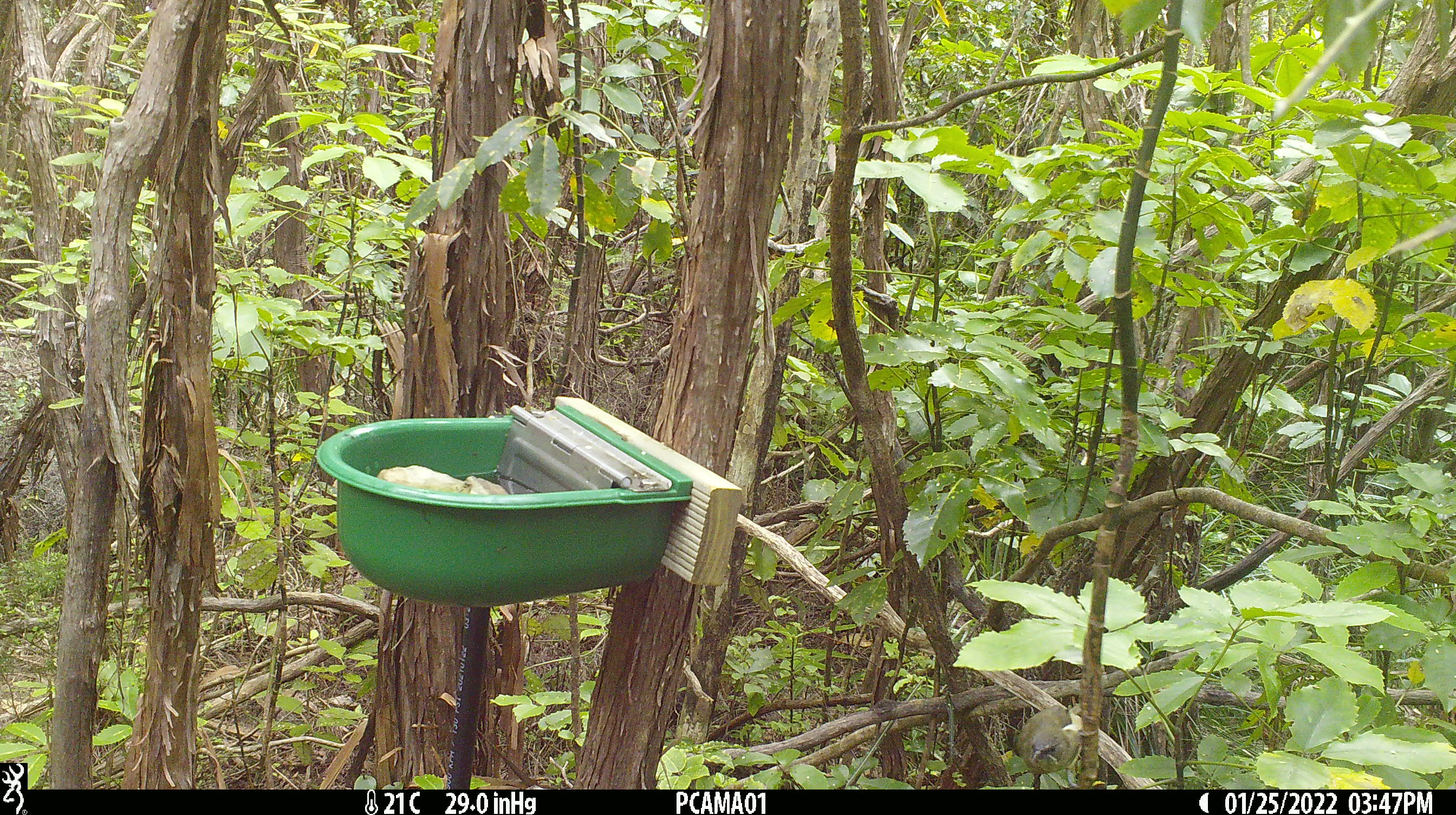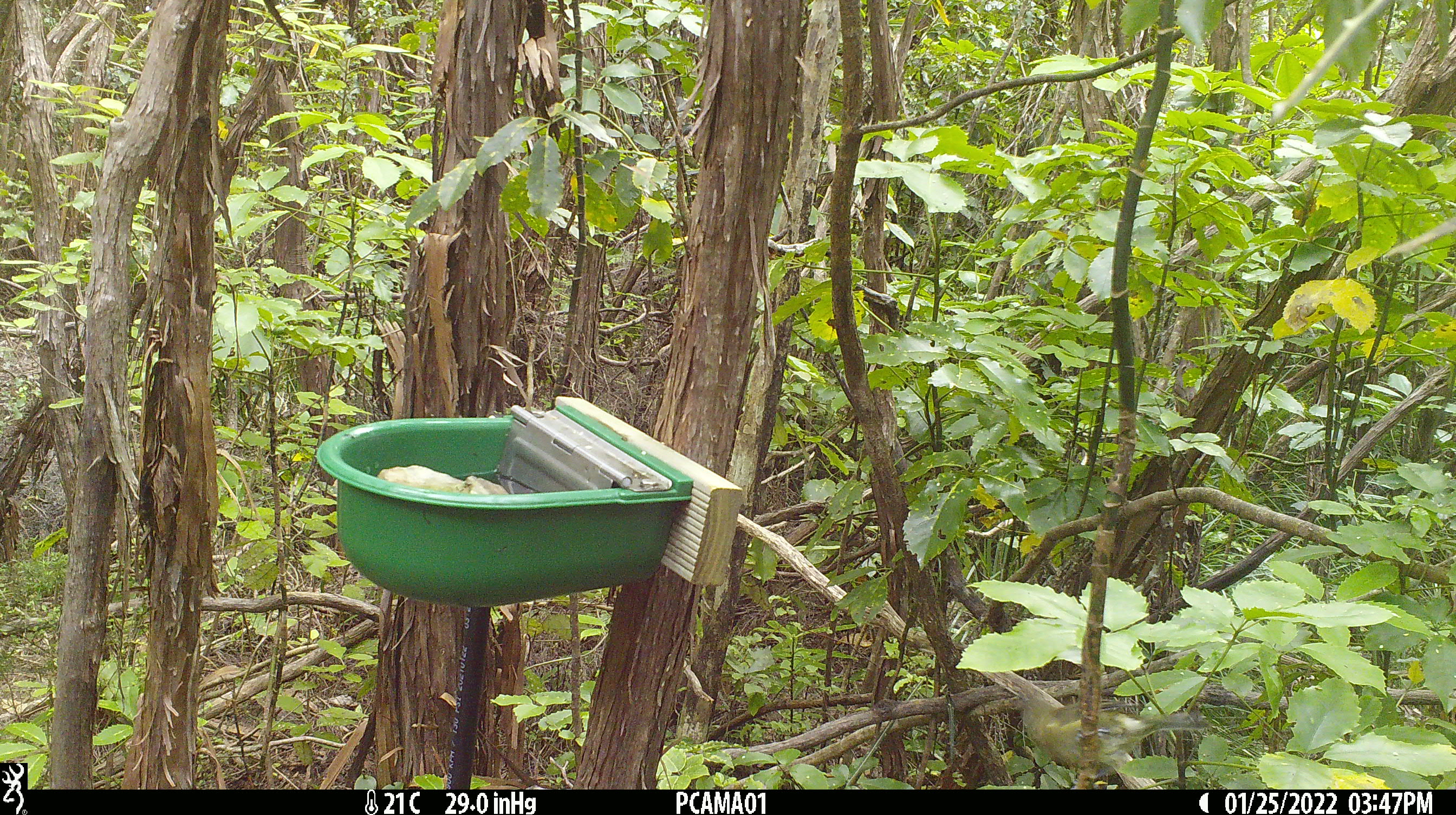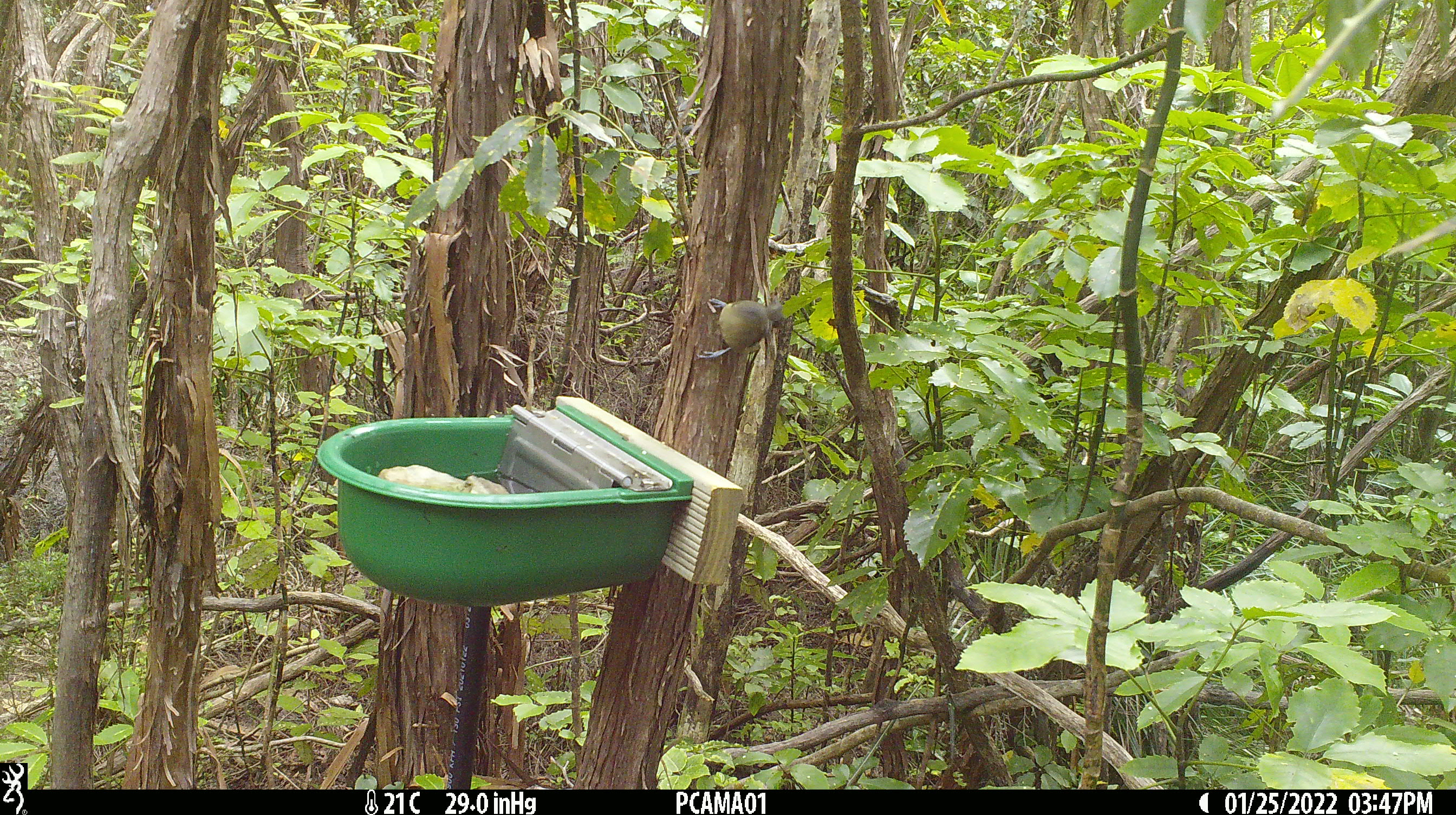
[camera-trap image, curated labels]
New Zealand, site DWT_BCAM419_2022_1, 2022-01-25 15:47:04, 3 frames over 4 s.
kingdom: Animalia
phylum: Chordata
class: Aves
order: Passeriformes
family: Meliphagidae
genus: Anthornis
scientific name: Anthornis melanura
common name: new zealand bellbird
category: bellbird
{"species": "bellbird (new zealand bellbird) (Anthornis melanura)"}